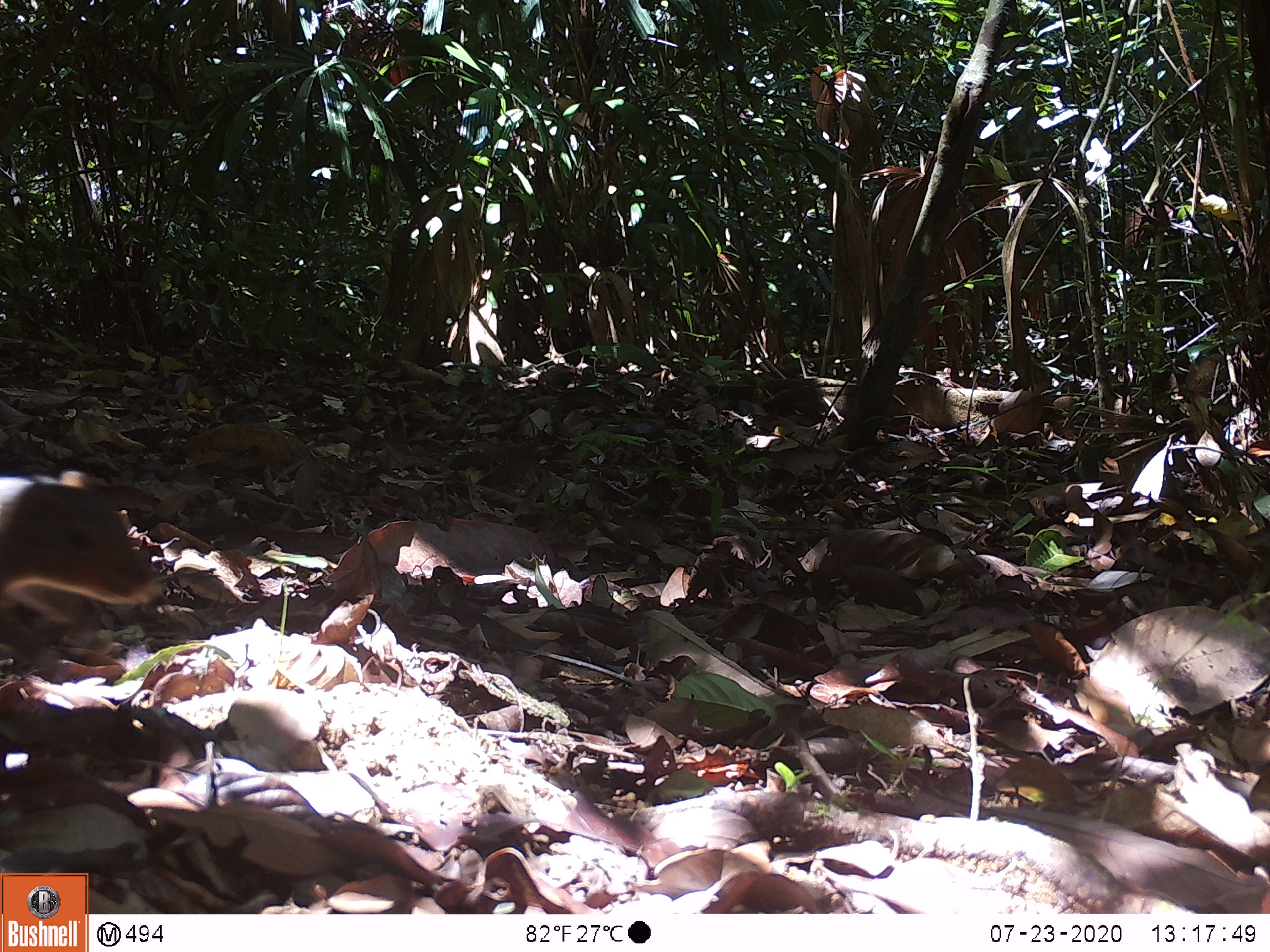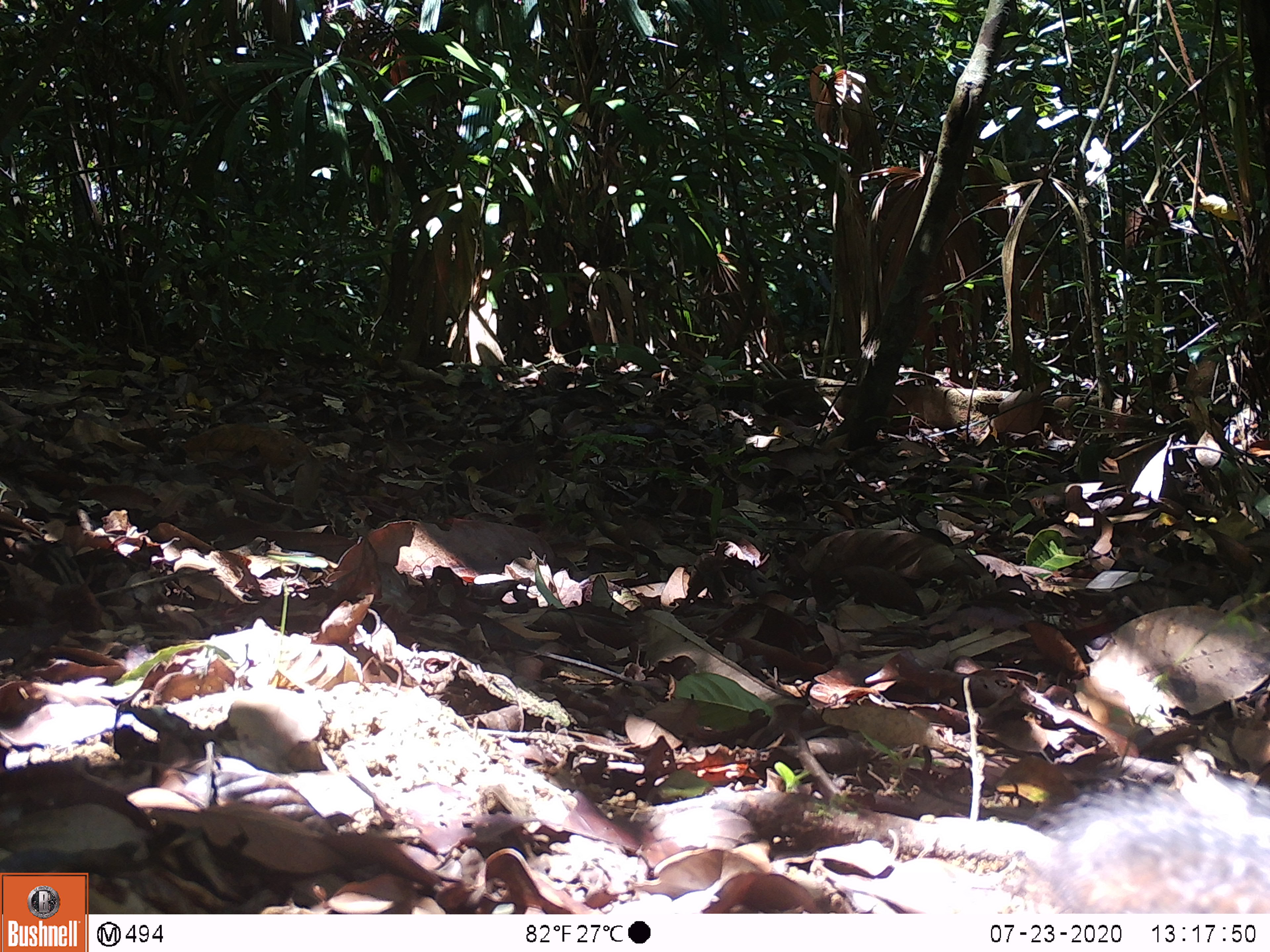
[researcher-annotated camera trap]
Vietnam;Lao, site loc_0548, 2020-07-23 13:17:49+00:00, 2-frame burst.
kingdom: Animalia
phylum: Chordata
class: Mammalia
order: Rodentia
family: Sciuridae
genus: Dremomys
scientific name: Dremomys rufigenis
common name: red-cheeked squirrel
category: red cheeked squirrel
Red cheeked squirrel (red-cheeked squirrel) (Dremomys rufigenis). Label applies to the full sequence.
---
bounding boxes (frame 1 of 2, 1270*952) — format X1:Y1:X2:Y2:
red cheeked squirrel: 0:470:165:675